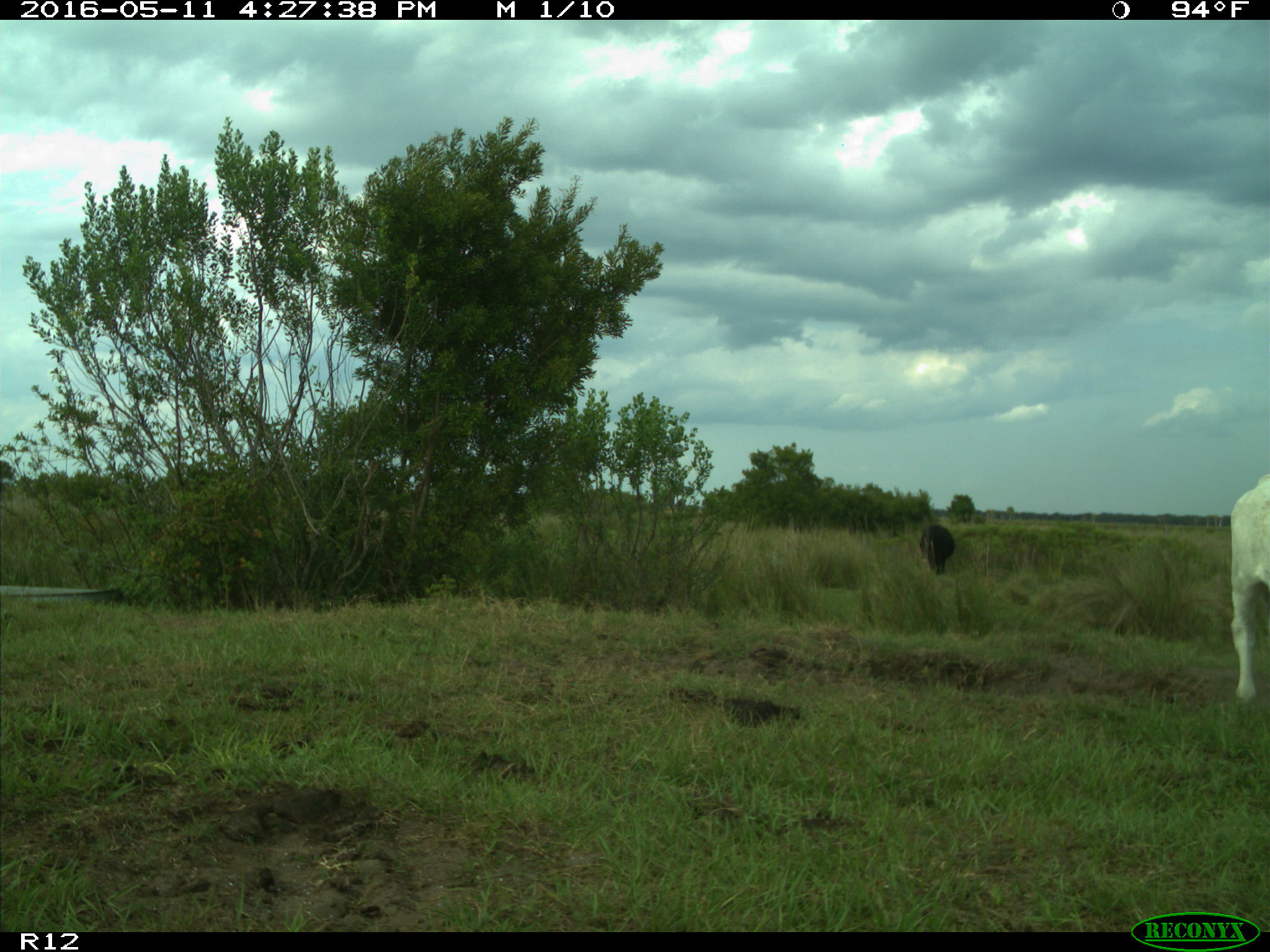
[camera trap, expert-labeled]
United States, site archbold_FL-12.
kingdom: Animalia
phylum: Chordata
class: Mammalia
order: Artiodactyla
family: Bovidae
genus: Bos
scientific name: Bos taurus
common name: domestic cow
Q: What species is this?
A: Bos taurus (domestic cow).